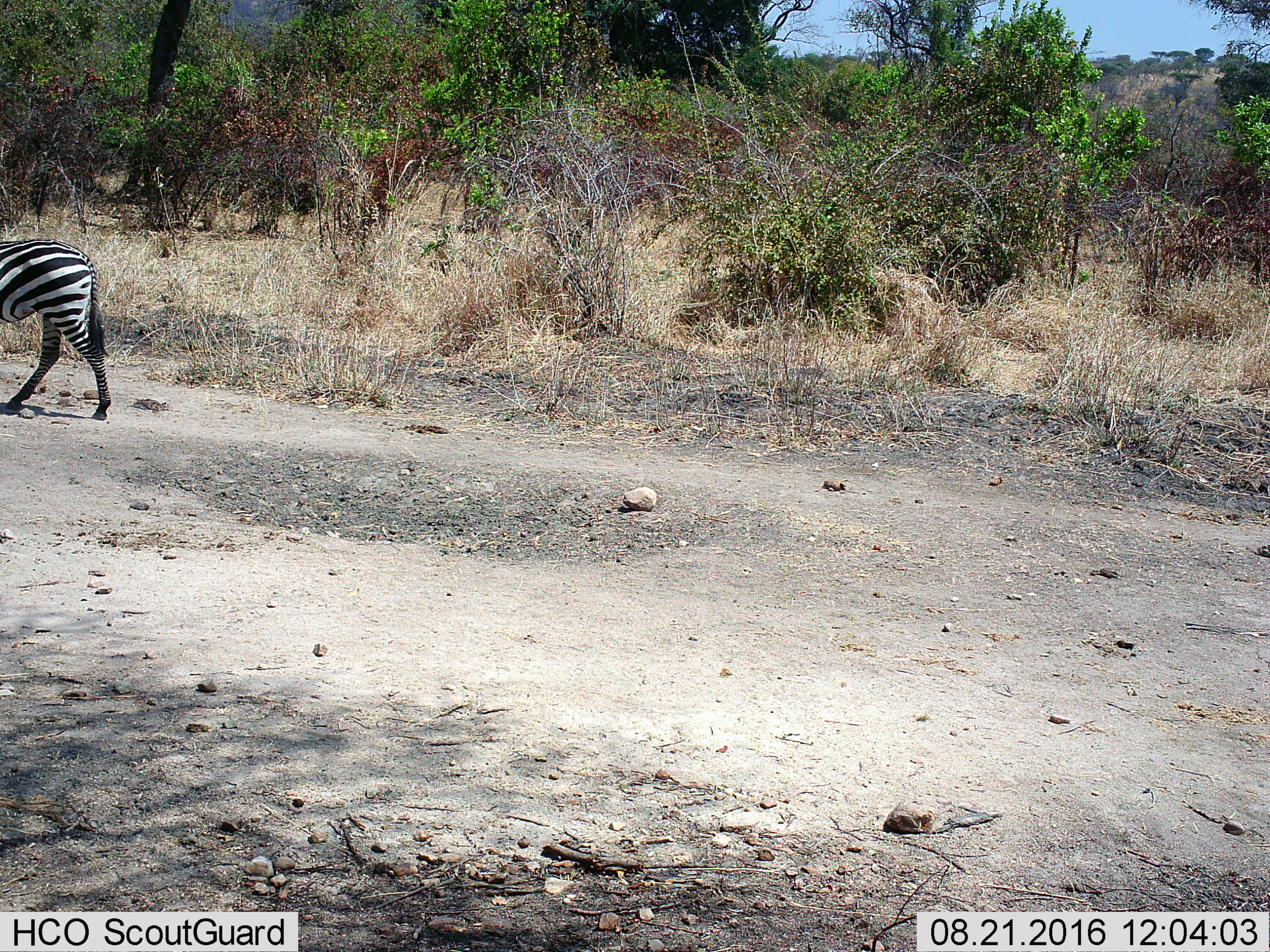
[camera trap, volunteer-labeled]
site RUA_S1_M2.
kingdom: Animalia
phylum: Chordata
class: Mammalia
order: Perissodactyla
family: Equidae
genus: Equus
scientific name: Equus quagga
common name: plains zebra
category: zebraplains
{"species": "zebraplains (plains zebra) (Equus quagga)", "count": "1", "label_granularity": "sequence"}